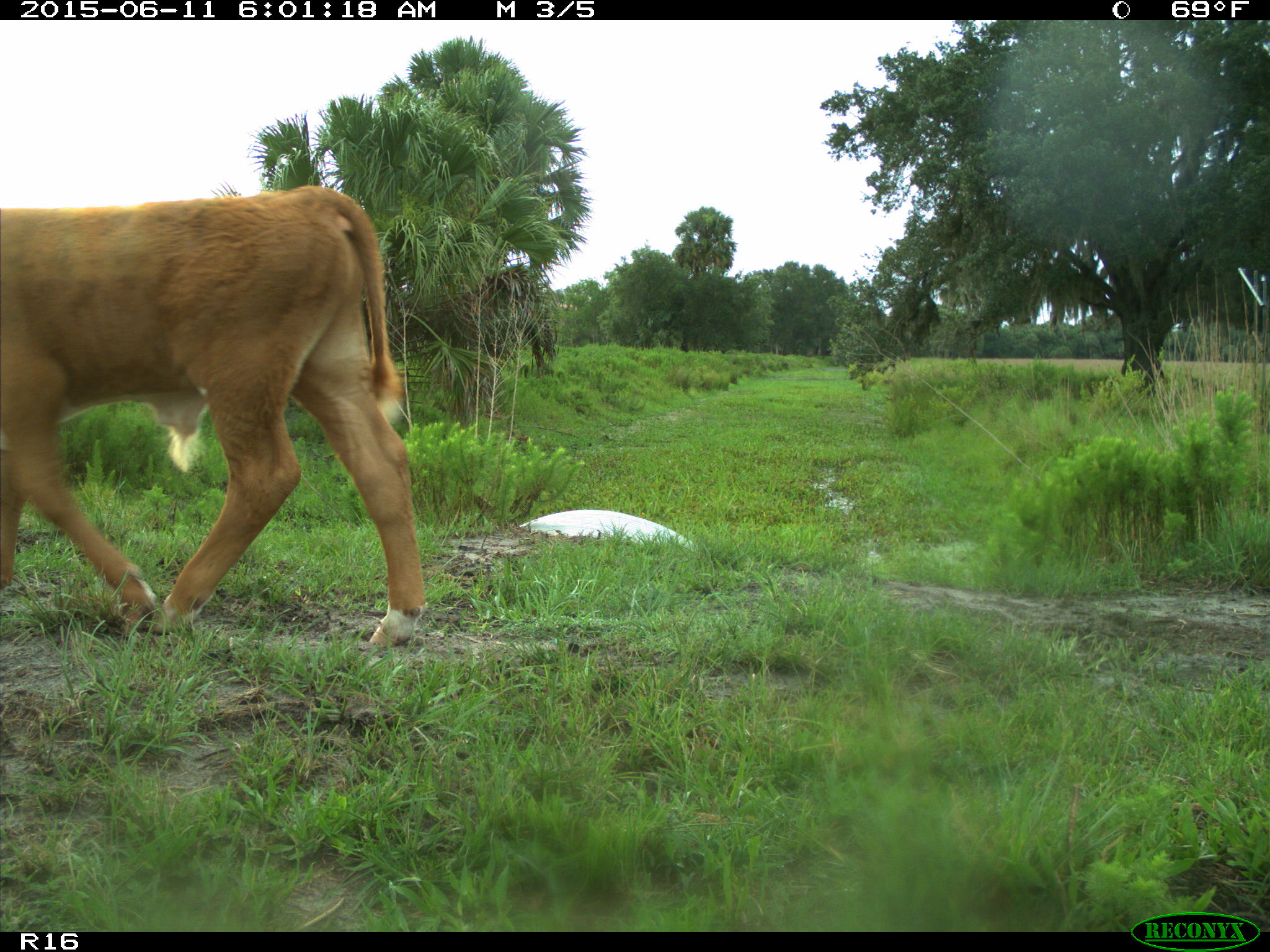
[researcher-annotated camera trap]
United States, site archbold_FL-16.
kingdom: Animalia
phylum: Chordata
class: Mammalia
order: Artiodactyla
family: Bovidae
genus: Bos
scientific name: Bos taurus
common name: domestic cow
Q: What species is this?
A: Bos taurus (domestic cow).